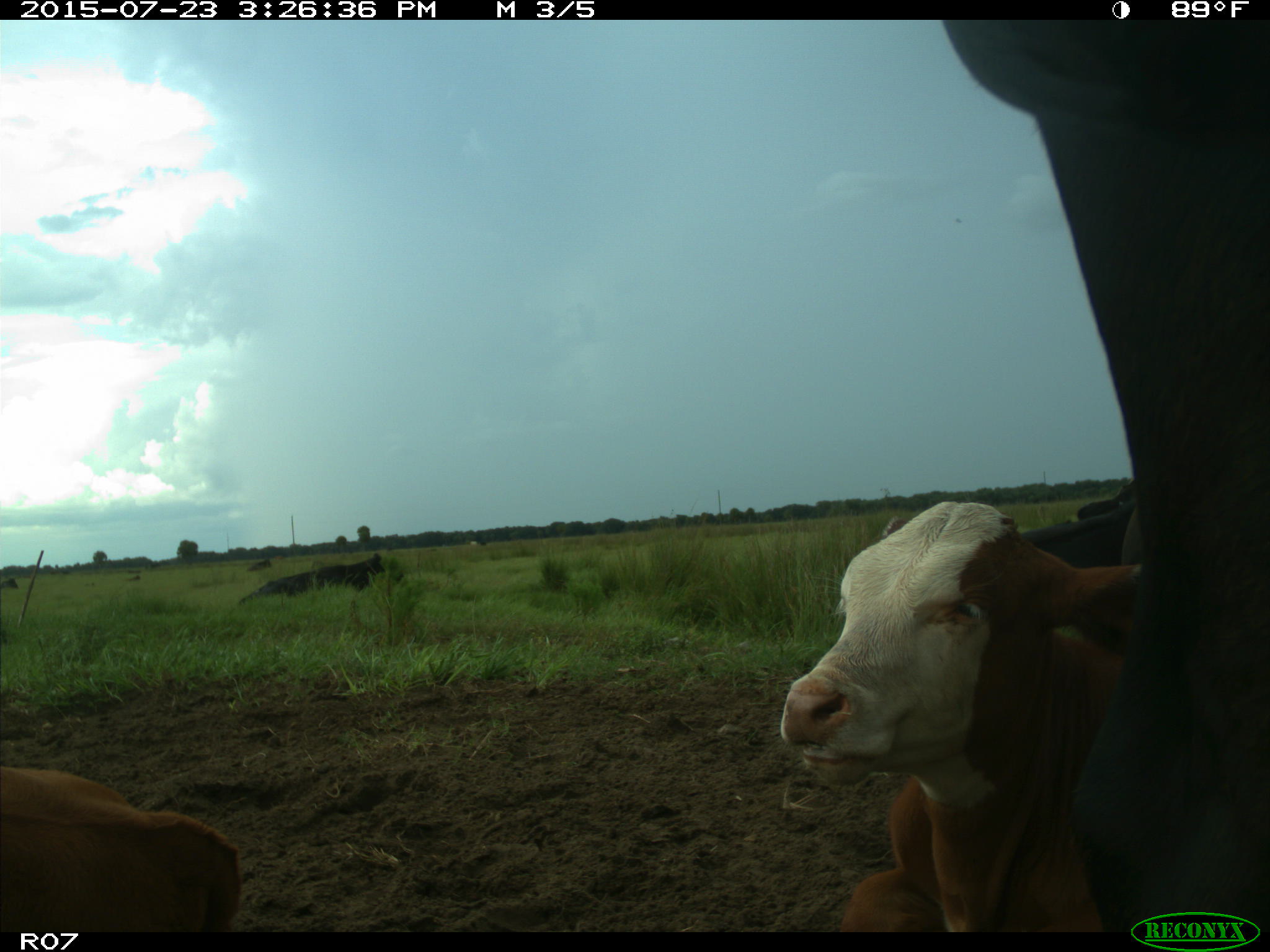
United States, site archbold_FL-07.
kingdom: Animalia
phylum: Chordata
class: Mammalia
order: Artiodactyla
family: Bovidae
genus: Bos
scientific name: Bos taurus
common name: domestic cow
Bos taurus (domestic cow).